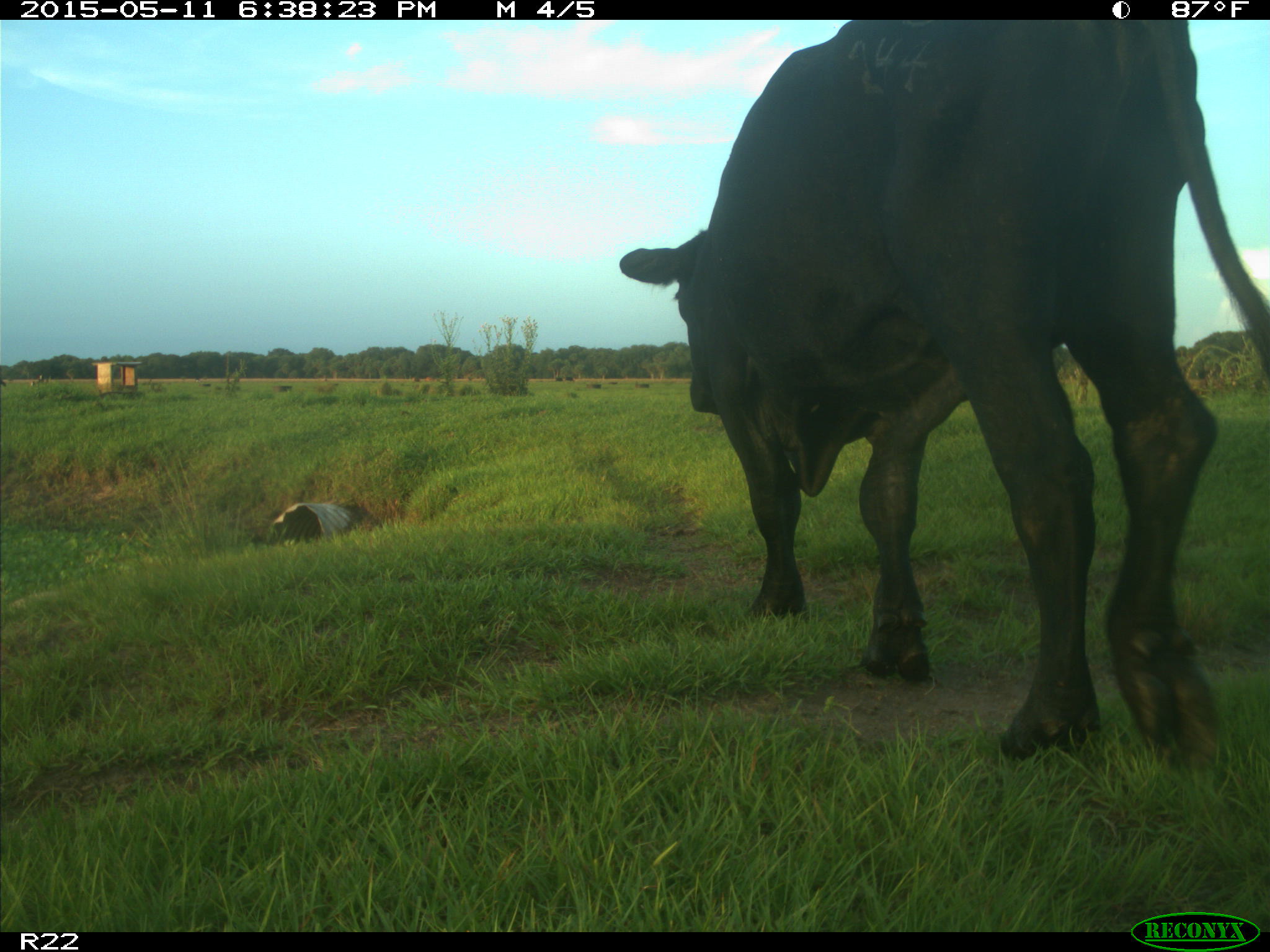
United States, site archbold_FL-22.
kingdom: Animalia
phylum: Chordata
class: Mammalia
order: Artiodactyla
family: Bovidae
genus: Bos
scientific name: Bos taurus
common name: domestic cow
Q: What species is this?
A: Bos taurus (domestic cow).